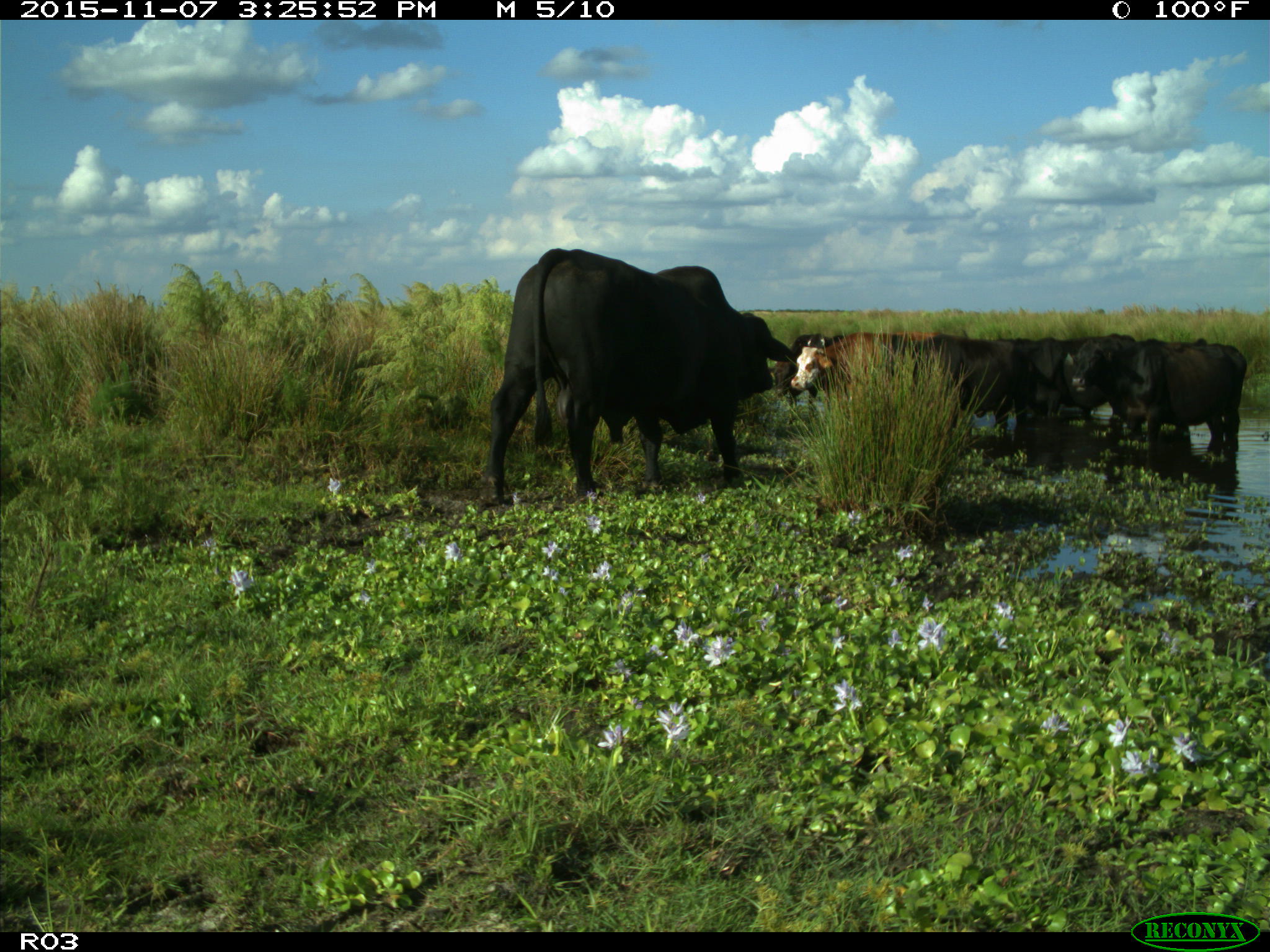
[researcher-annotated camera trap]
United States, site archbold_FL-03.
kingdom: Animalia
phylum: Chordata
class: Mammalia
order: Artiodactyla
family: Bovidae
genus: Bos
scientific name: Bos taurus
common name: domestic cow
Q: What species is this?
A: Bos taurus (domestic cow).